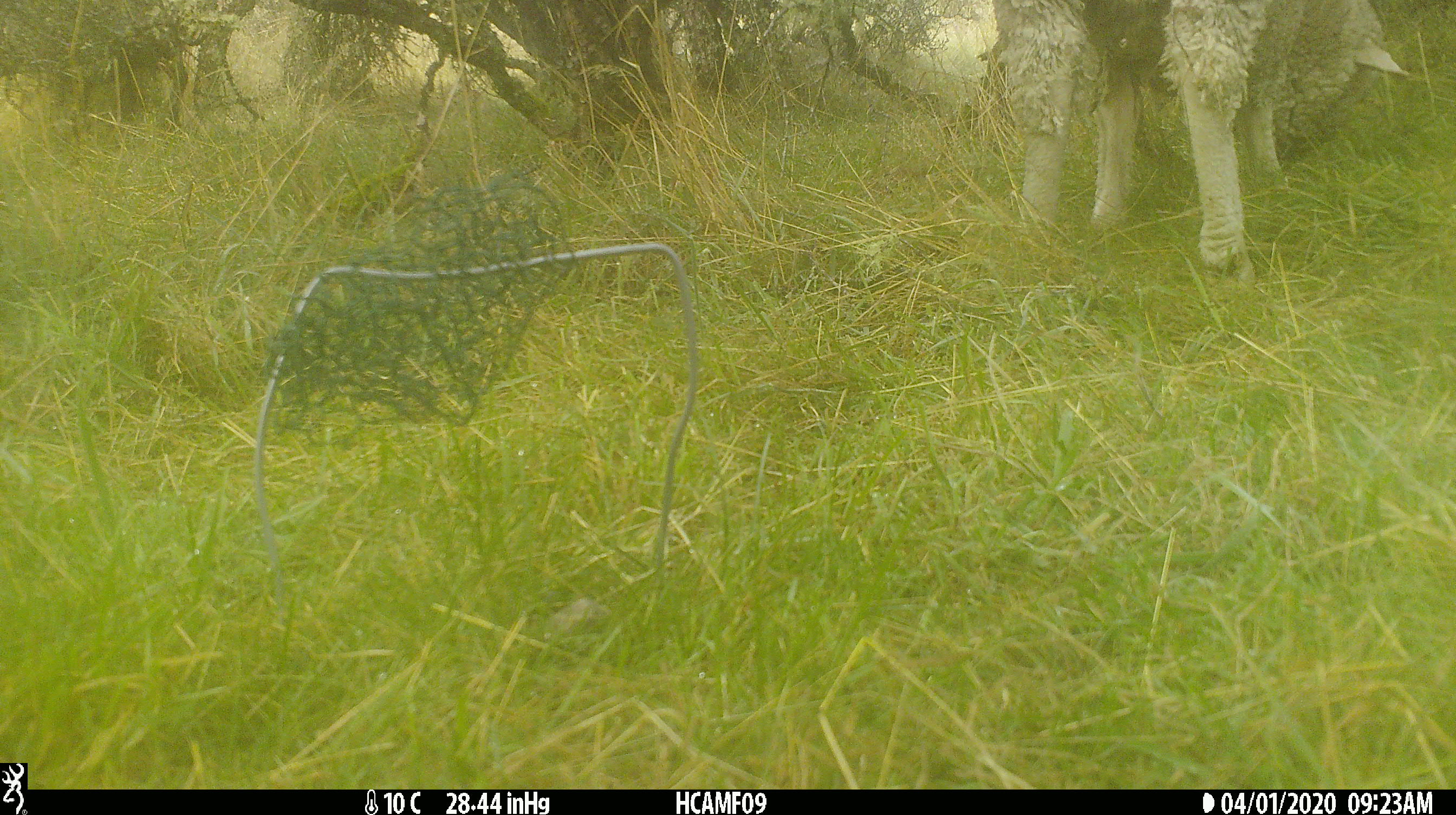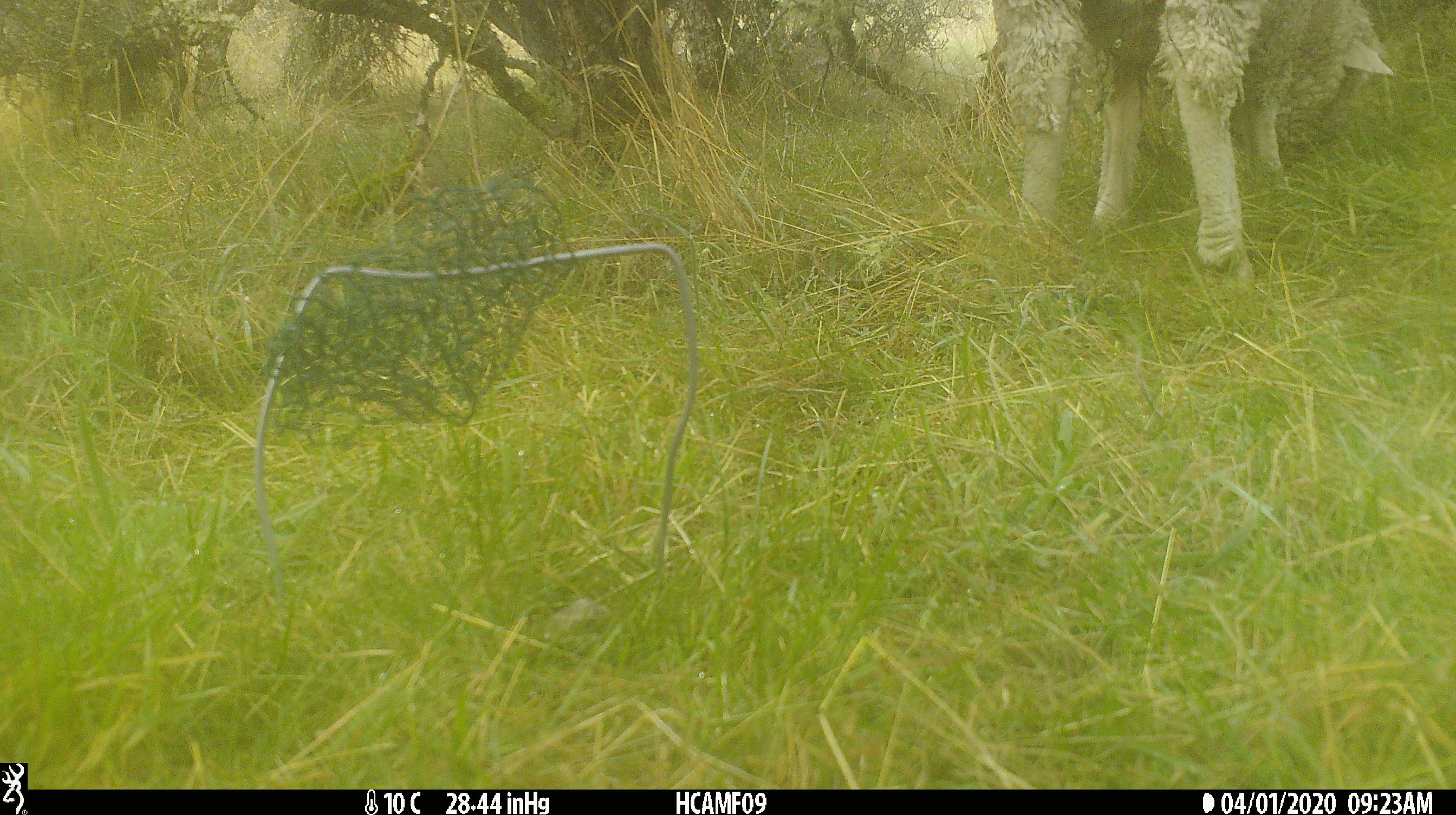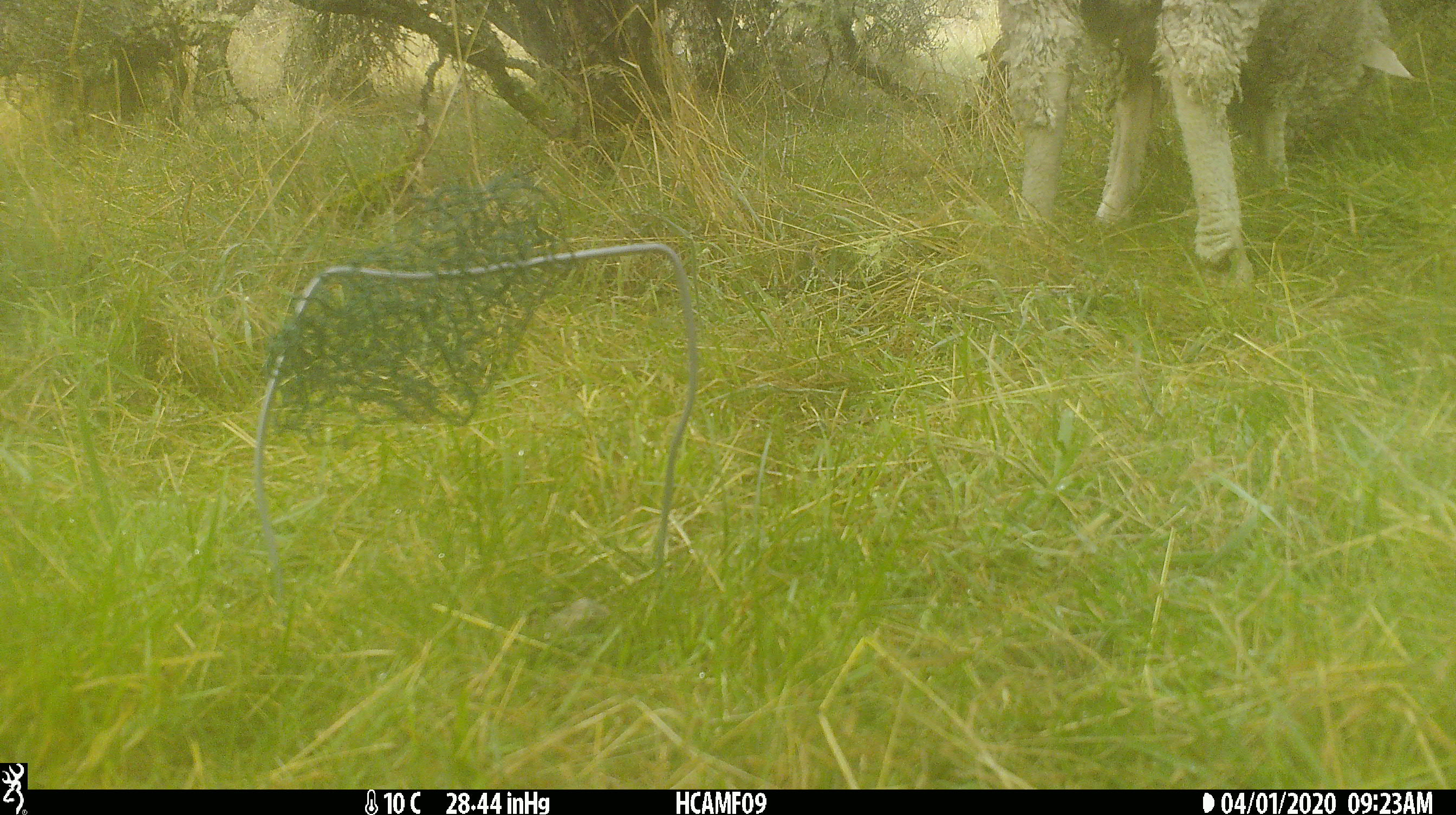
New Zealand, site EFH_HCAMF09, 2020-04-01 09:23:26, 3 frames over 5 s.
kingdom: Animalia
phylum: Chordata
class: Mammalia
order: Artiodactyla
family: Bovidae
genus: Ovis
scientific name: Ovis aries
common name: domestic sheep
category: sheep